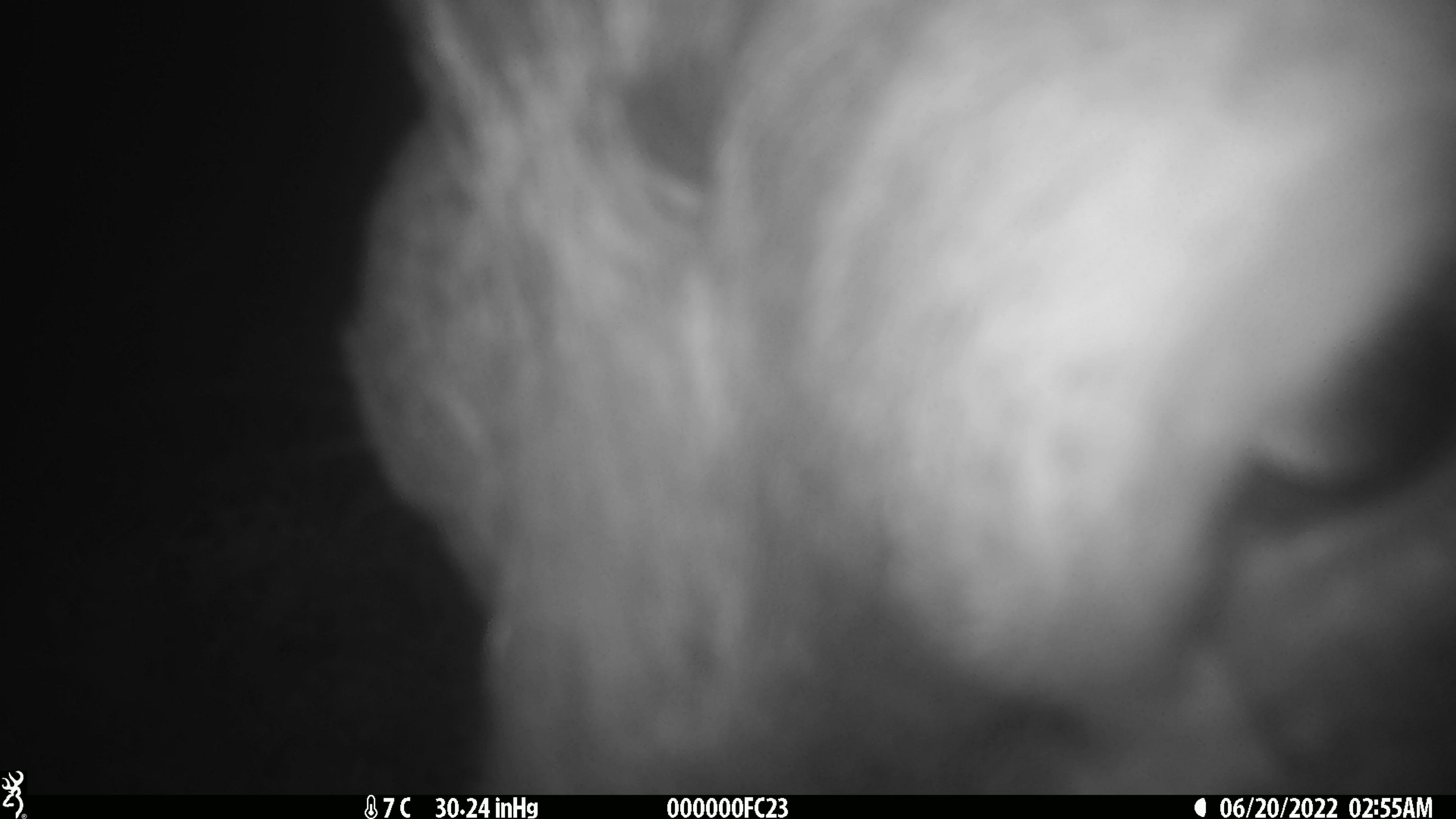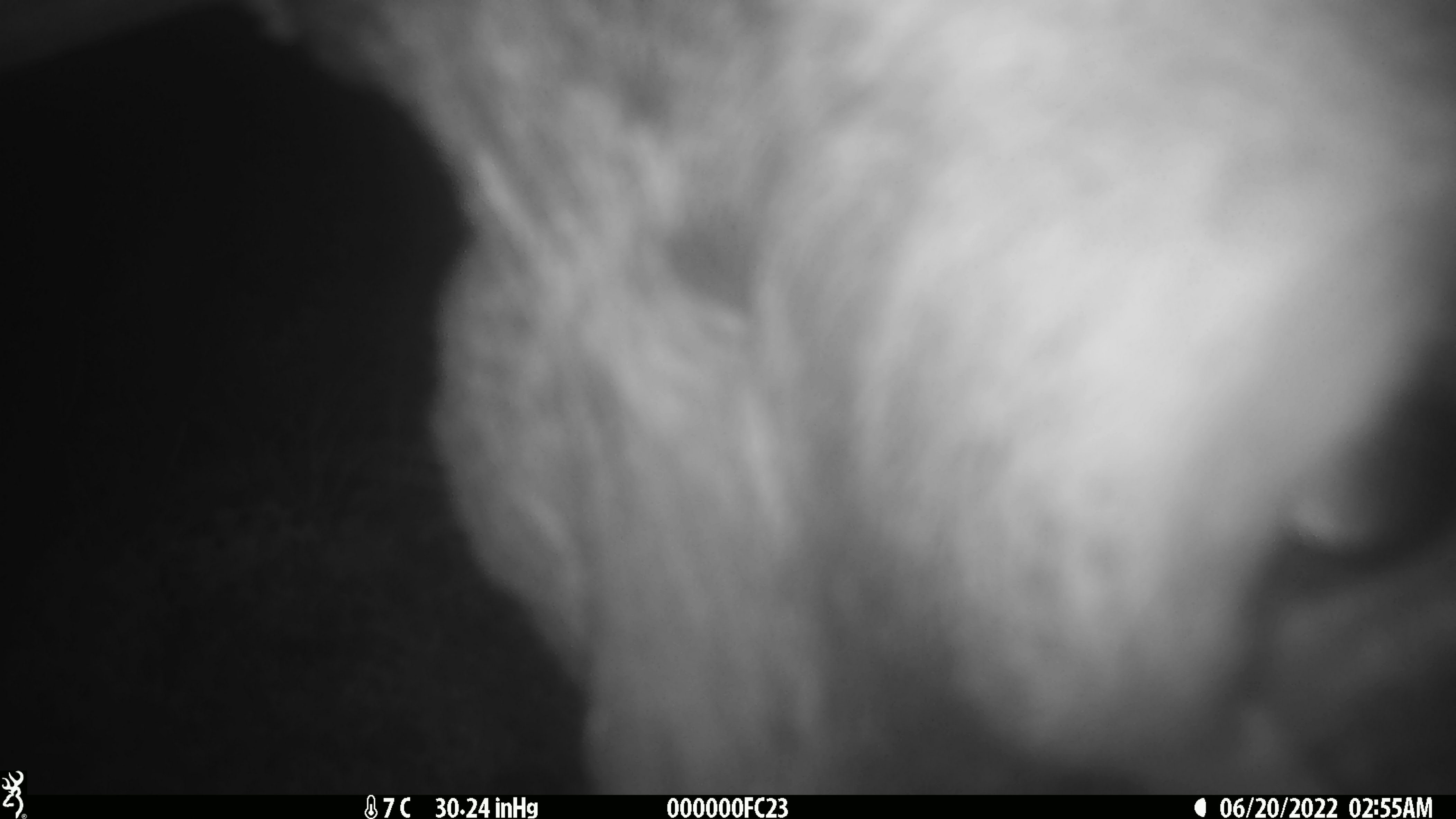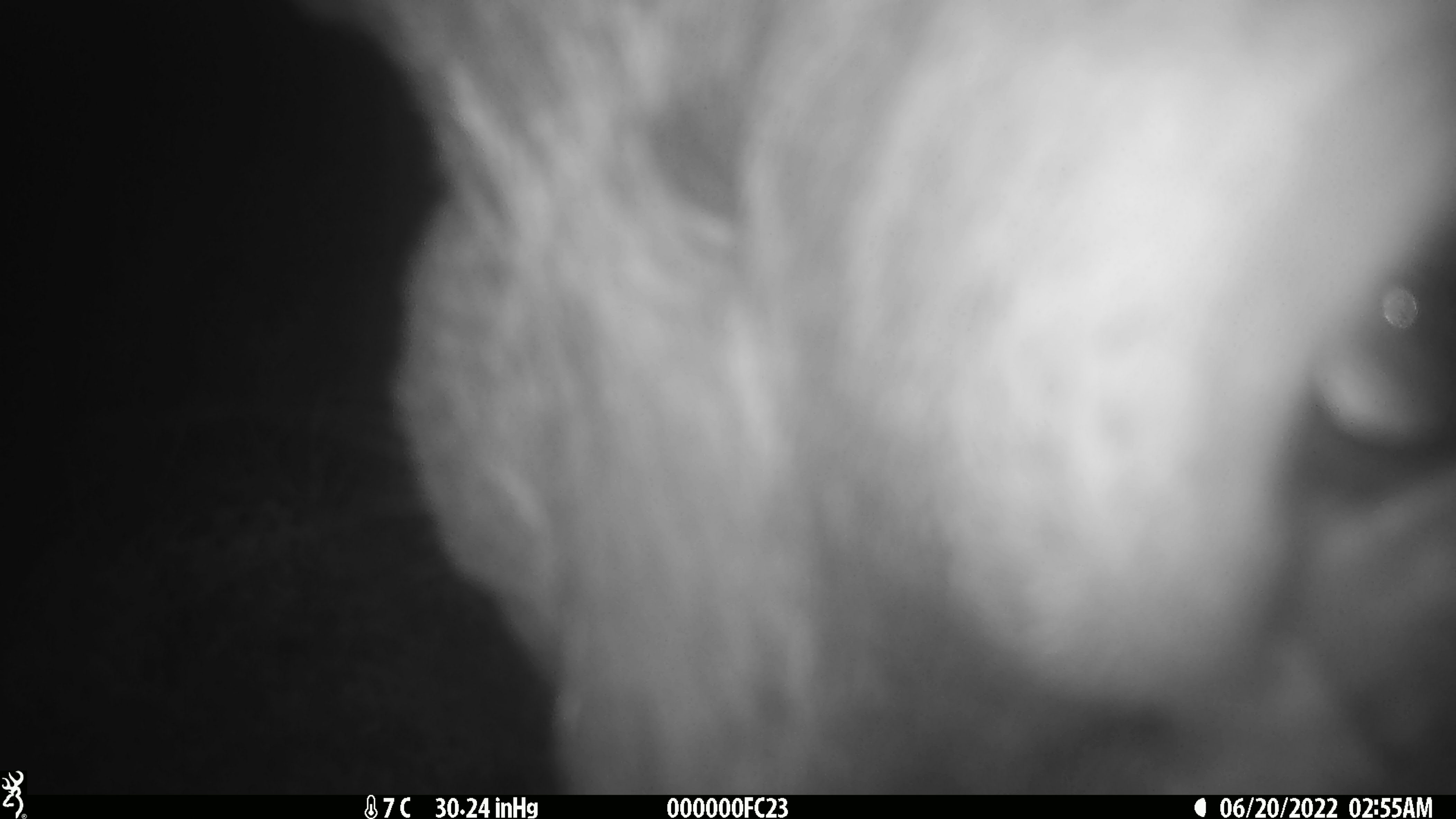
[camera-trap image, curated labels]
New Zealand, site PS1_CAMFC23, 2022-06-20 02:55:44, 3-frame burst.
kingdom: Animalia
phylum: Chordata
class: Mammalia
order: Artiodactyla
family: Cervidae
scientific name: Cervidae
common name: deer